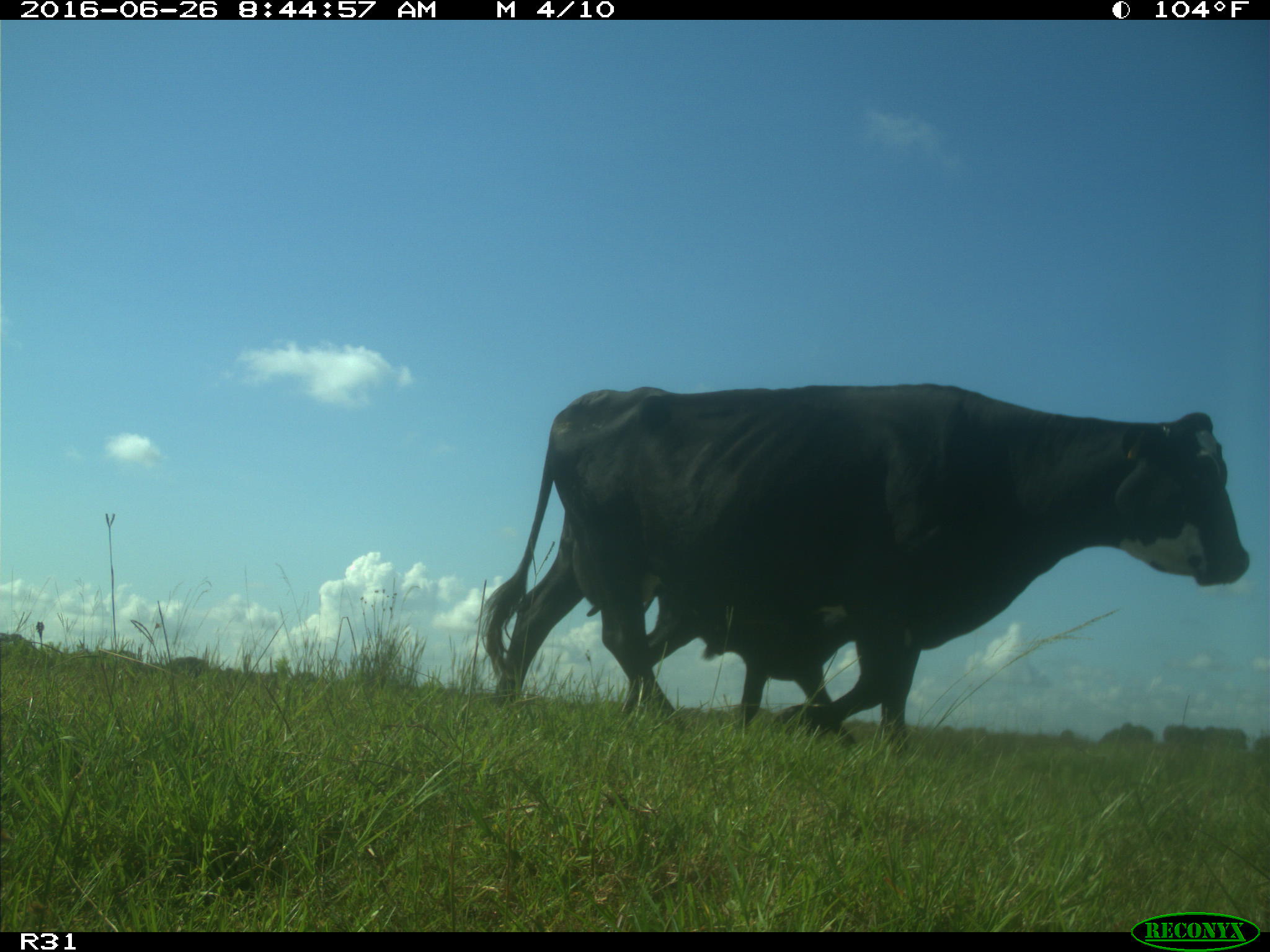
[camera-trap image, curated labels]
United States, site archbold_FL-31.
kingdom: Animalia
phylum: Chordata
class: Mammalia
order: Artiodactyla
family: Bovidae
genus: Bos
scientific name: Bos taurus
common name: domestic cow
Bos taurus (domestic cow).